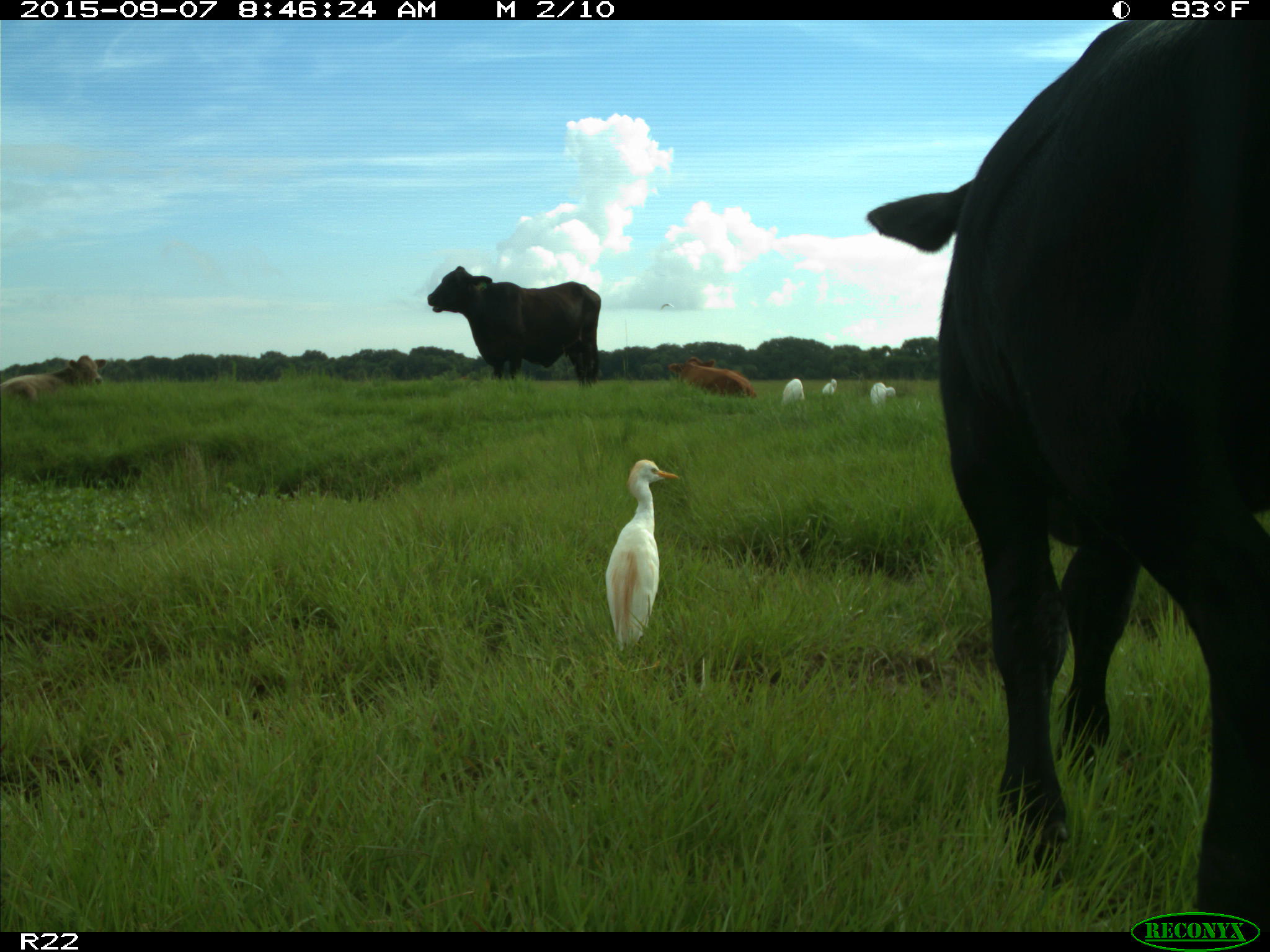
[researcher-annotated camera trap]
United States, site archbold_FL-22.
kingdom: Animalia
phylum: Chordata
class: Mammalia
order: Artiodactyla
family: Bovidae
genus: Bos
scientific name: Bos taurus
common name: domestic cow